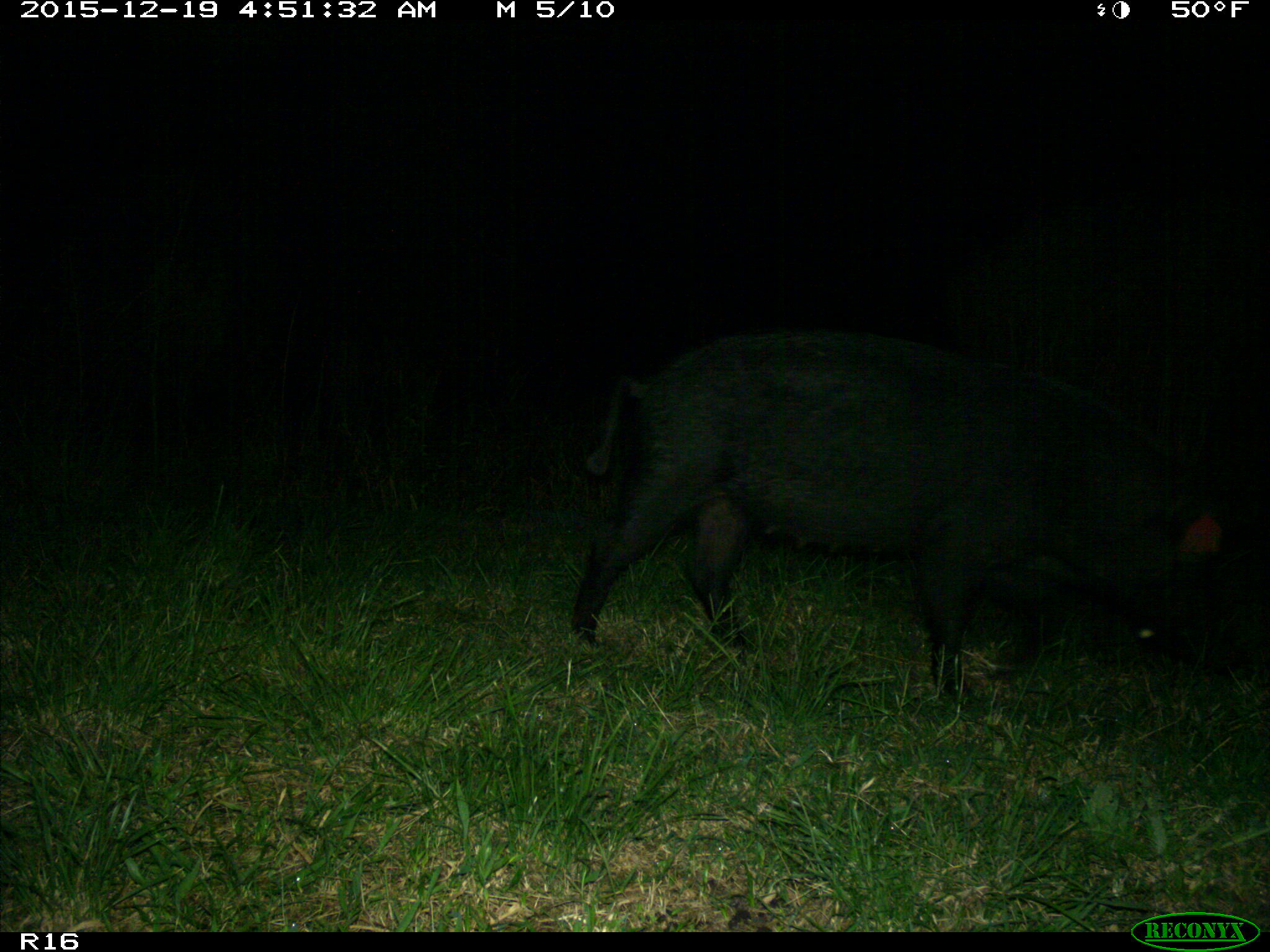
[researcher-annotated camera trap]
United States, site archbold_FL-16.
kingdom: Animalia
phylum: Chordata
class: Mammalia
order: Artiodactyla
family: Suidae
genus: Sus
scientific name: Sus scrofa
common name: wild boar